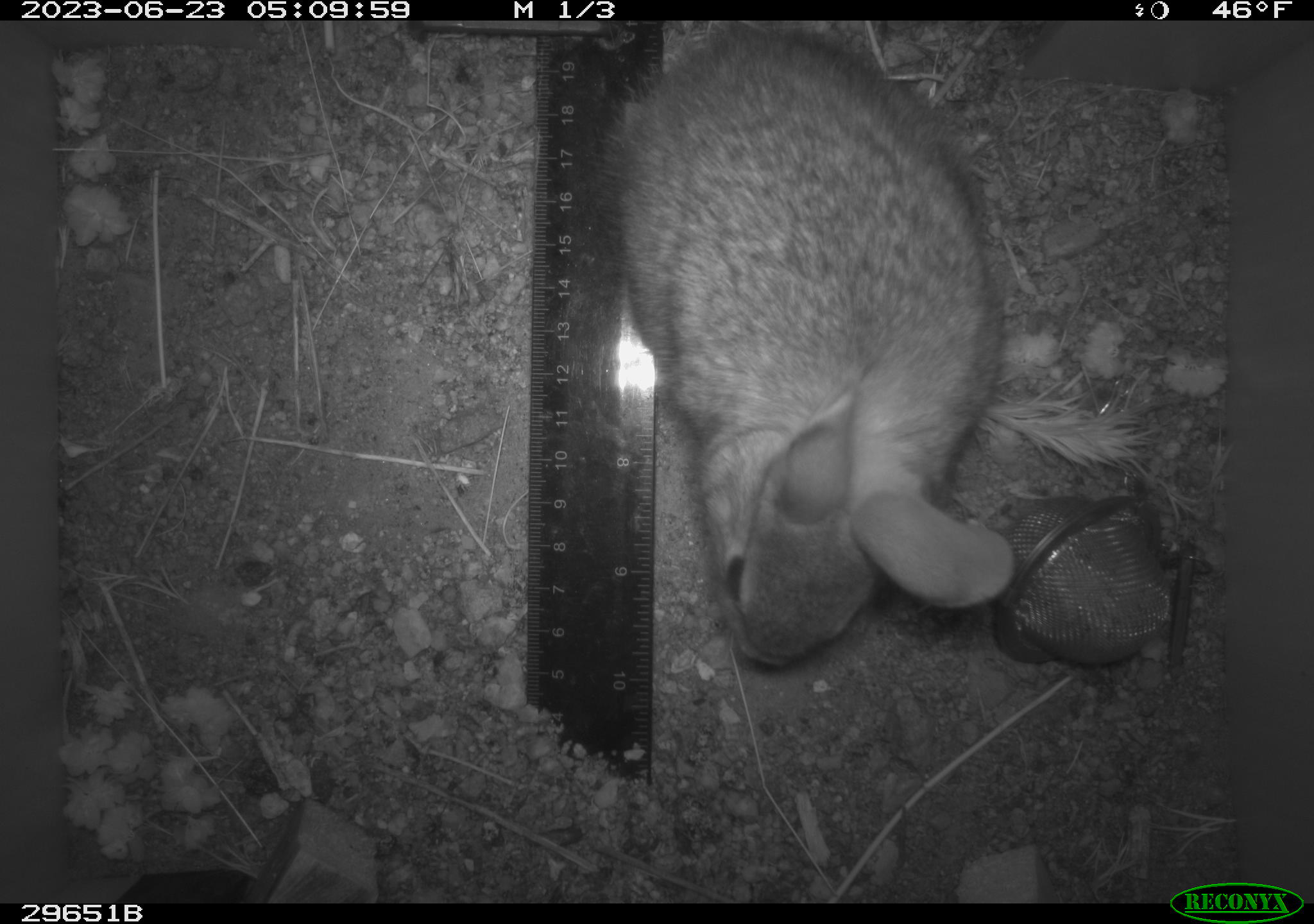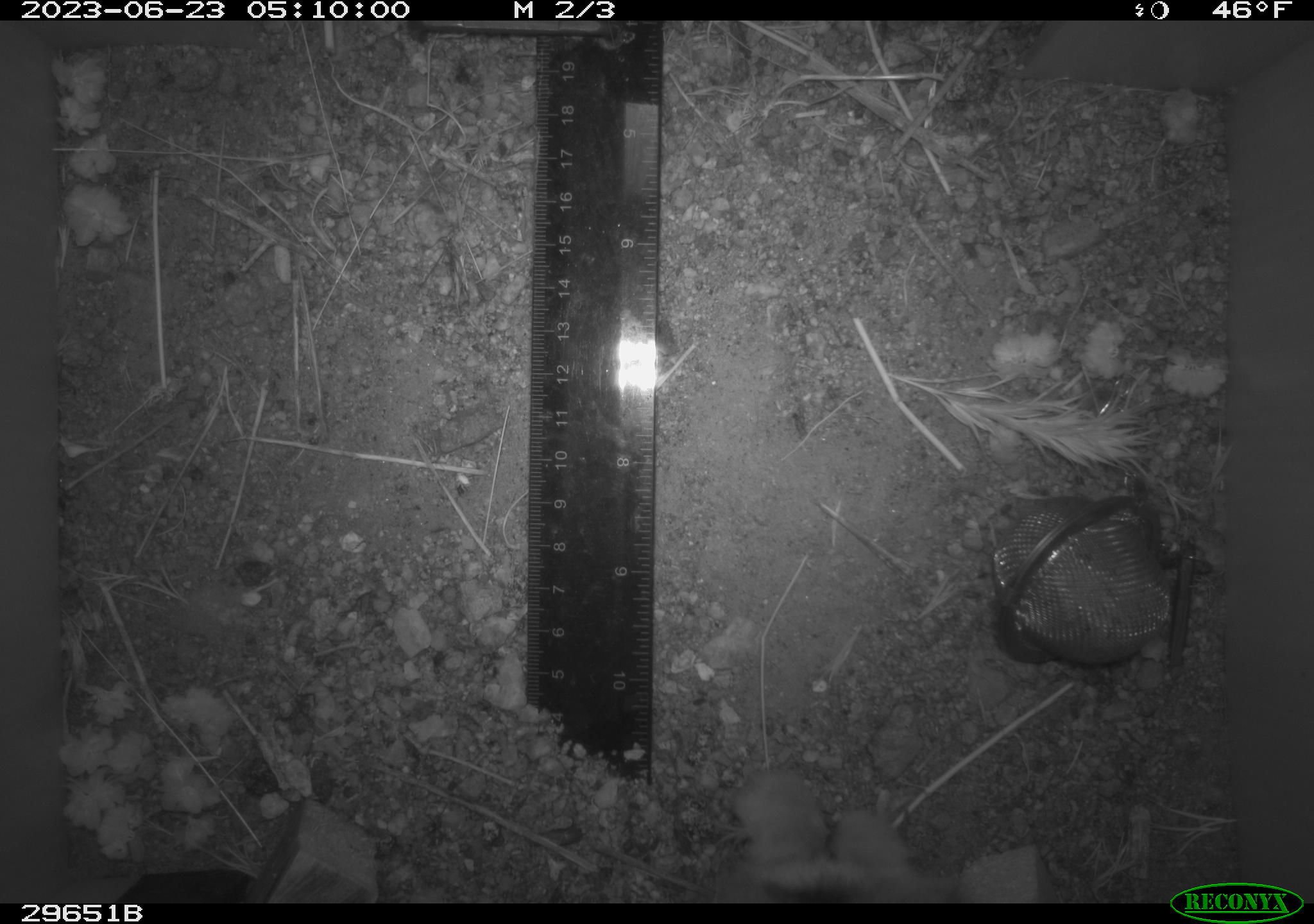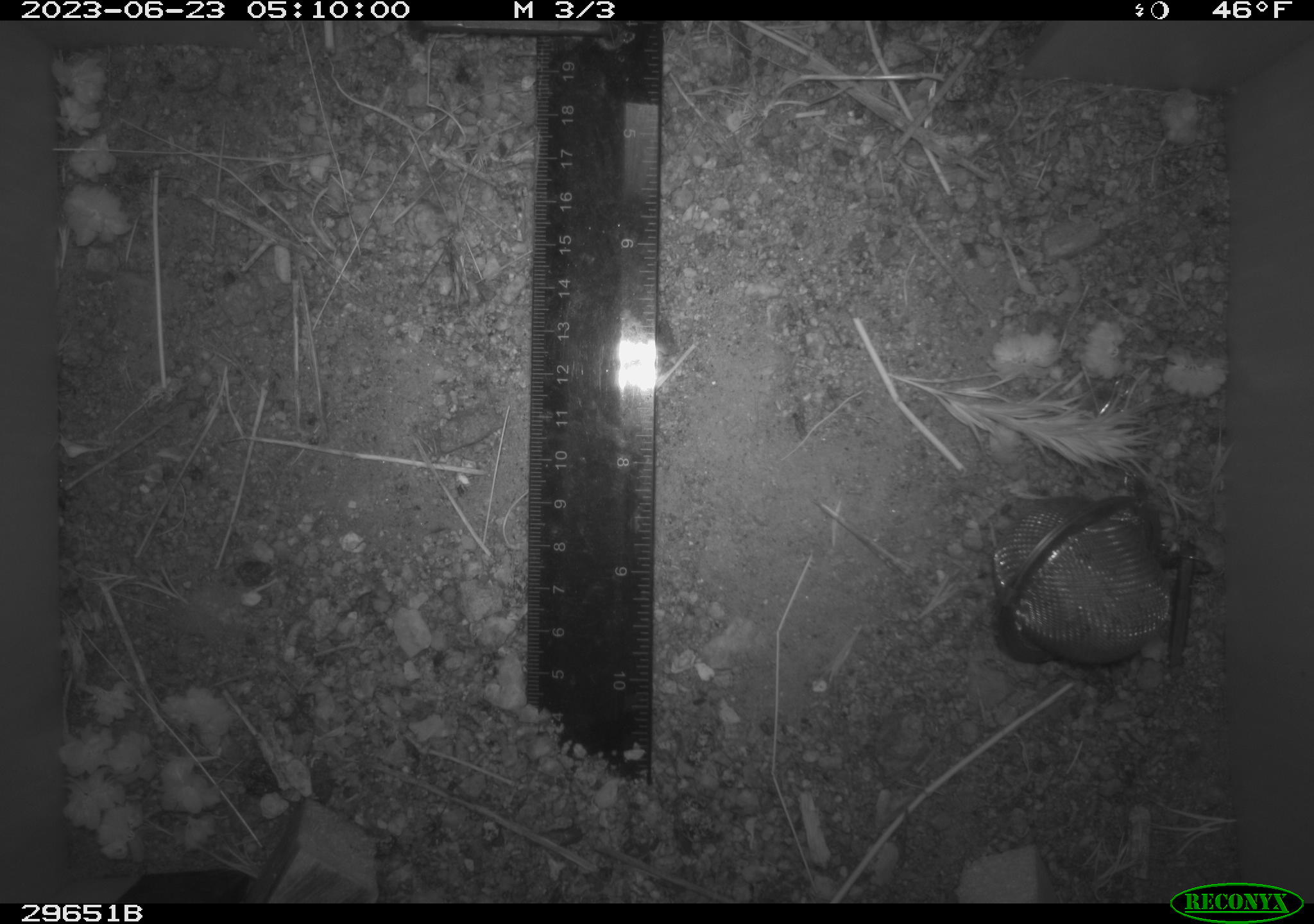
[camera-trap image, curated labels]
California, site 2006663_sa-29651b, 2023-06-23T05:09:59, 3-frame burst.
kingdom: Animalia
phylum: Chordata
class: Mammalia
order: Lagomorpha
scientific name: Lagomorpha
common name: hares, rabbits, and pikas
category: lagomorpha order